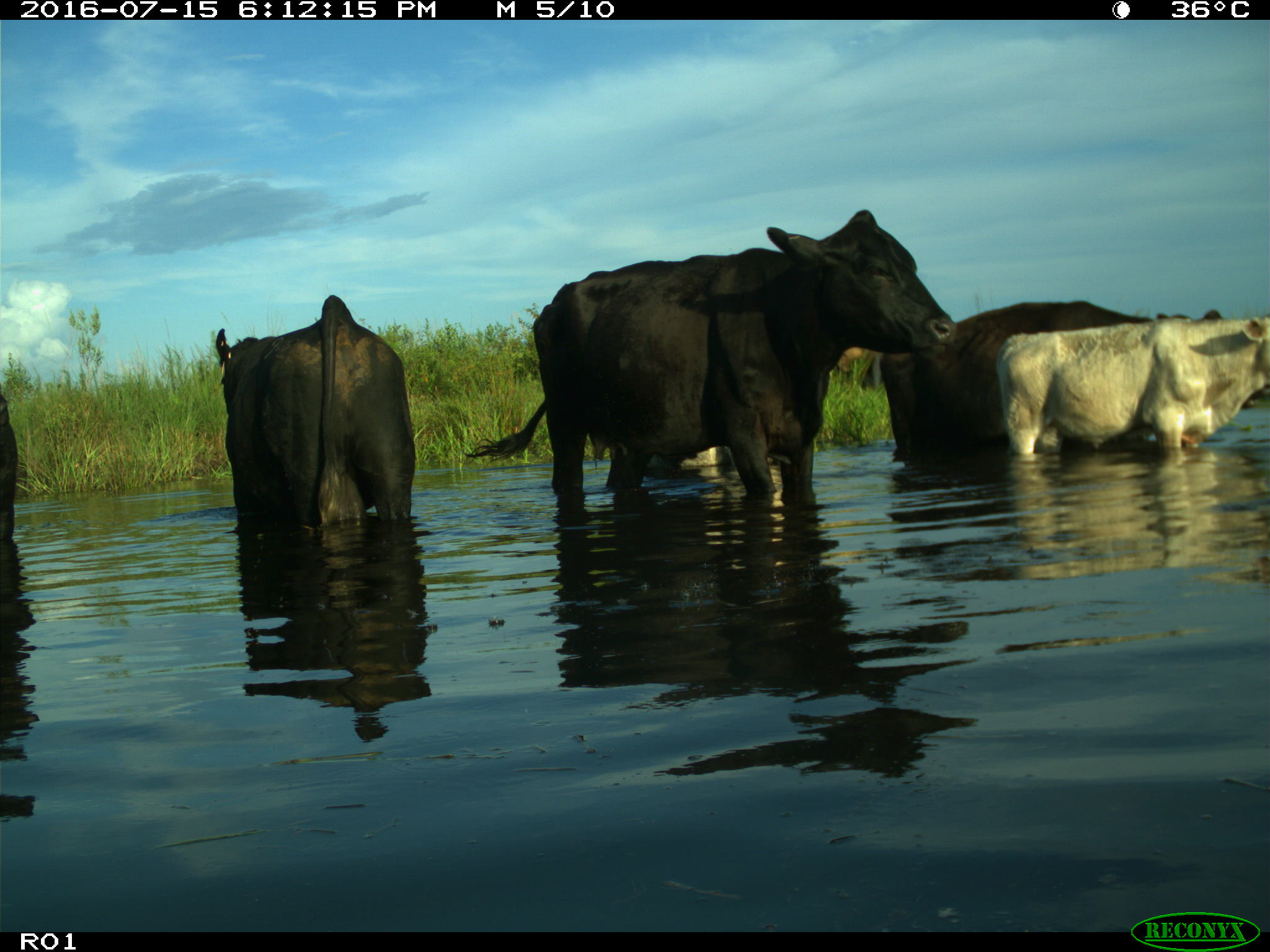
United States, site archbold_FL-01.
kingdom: Animalia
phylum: Chordata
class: Mammalia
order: Artiodactyla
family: Bovidae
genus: Bos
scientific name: Bos taurus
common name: domestic cow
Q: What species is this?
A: Bos taurus (domestic cow).